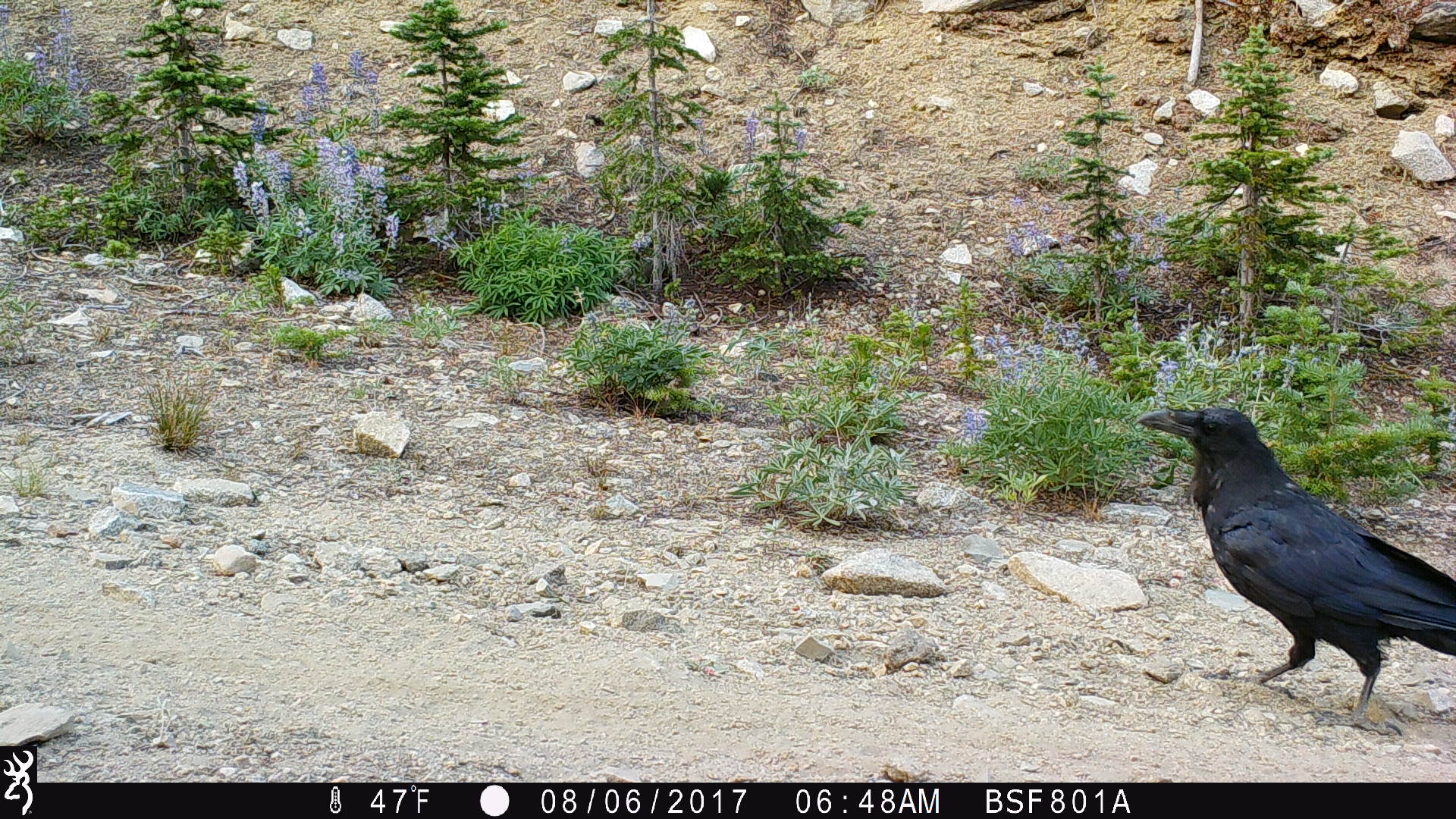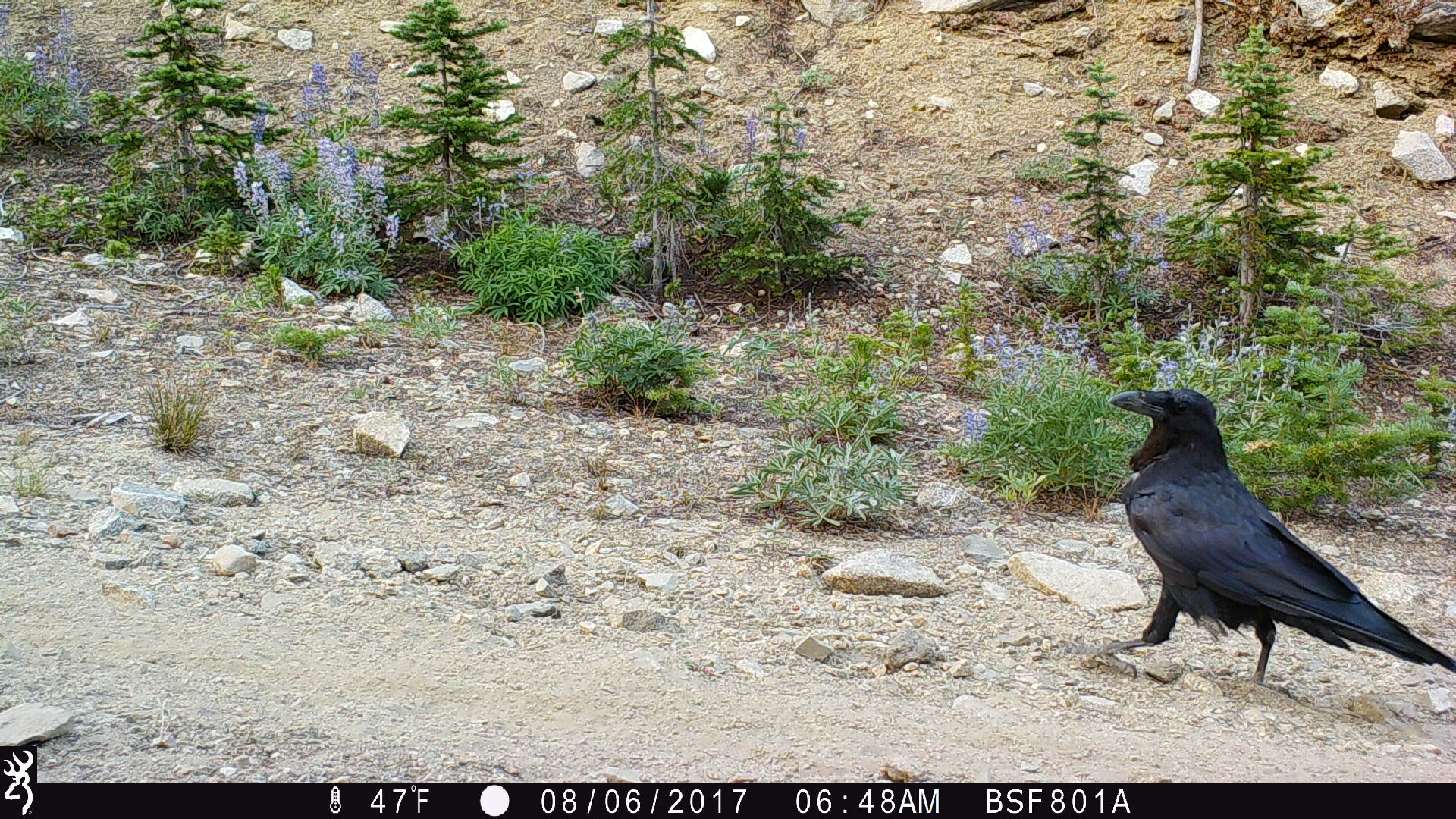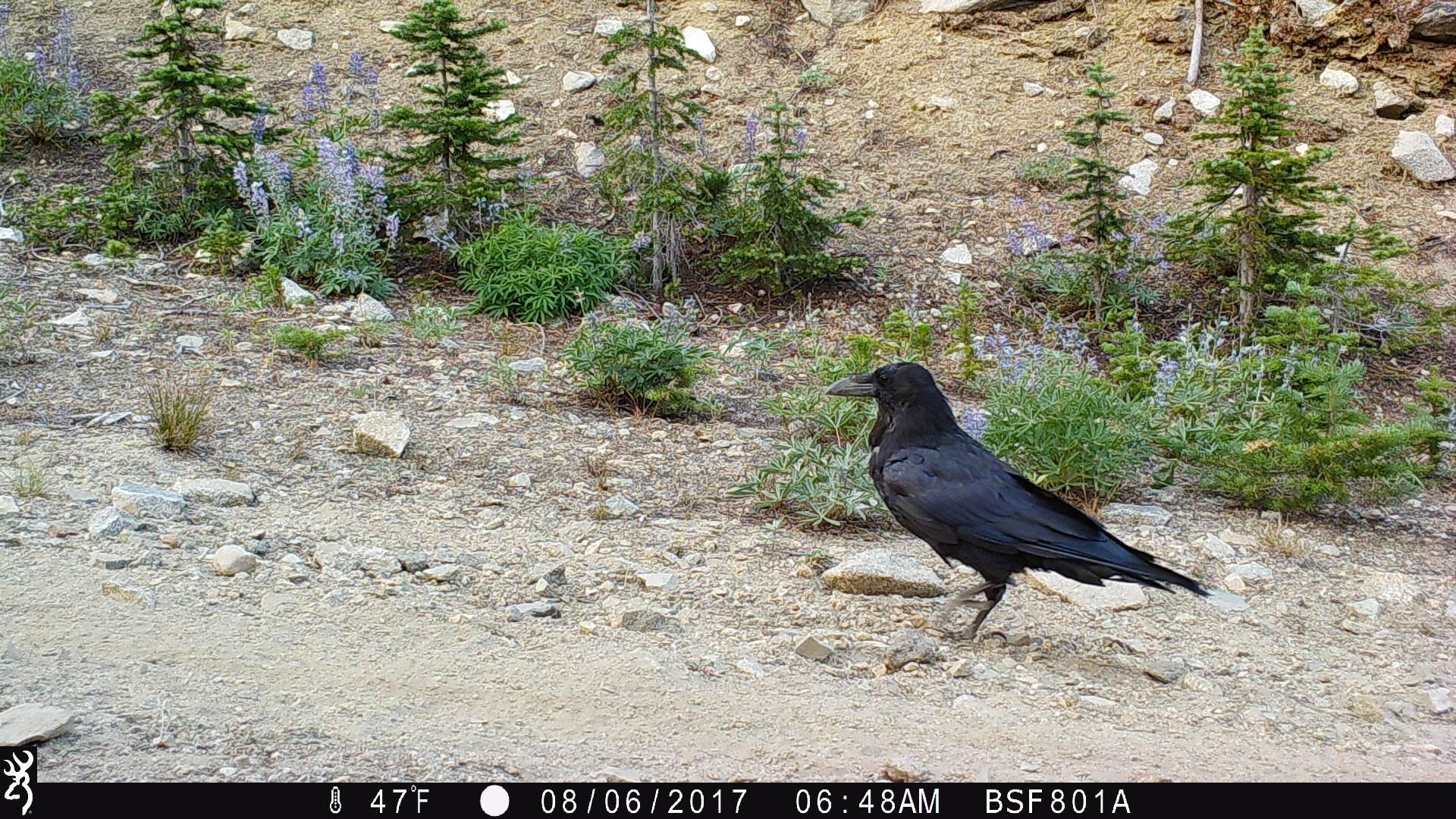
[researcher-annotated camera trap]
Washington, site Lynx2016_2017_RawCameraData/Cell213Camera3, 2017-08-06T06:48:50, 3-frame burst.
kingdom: Animalia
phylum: Chordata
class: Aves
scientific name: Aves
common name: birds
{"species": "Aves (birds)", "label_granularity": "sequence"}